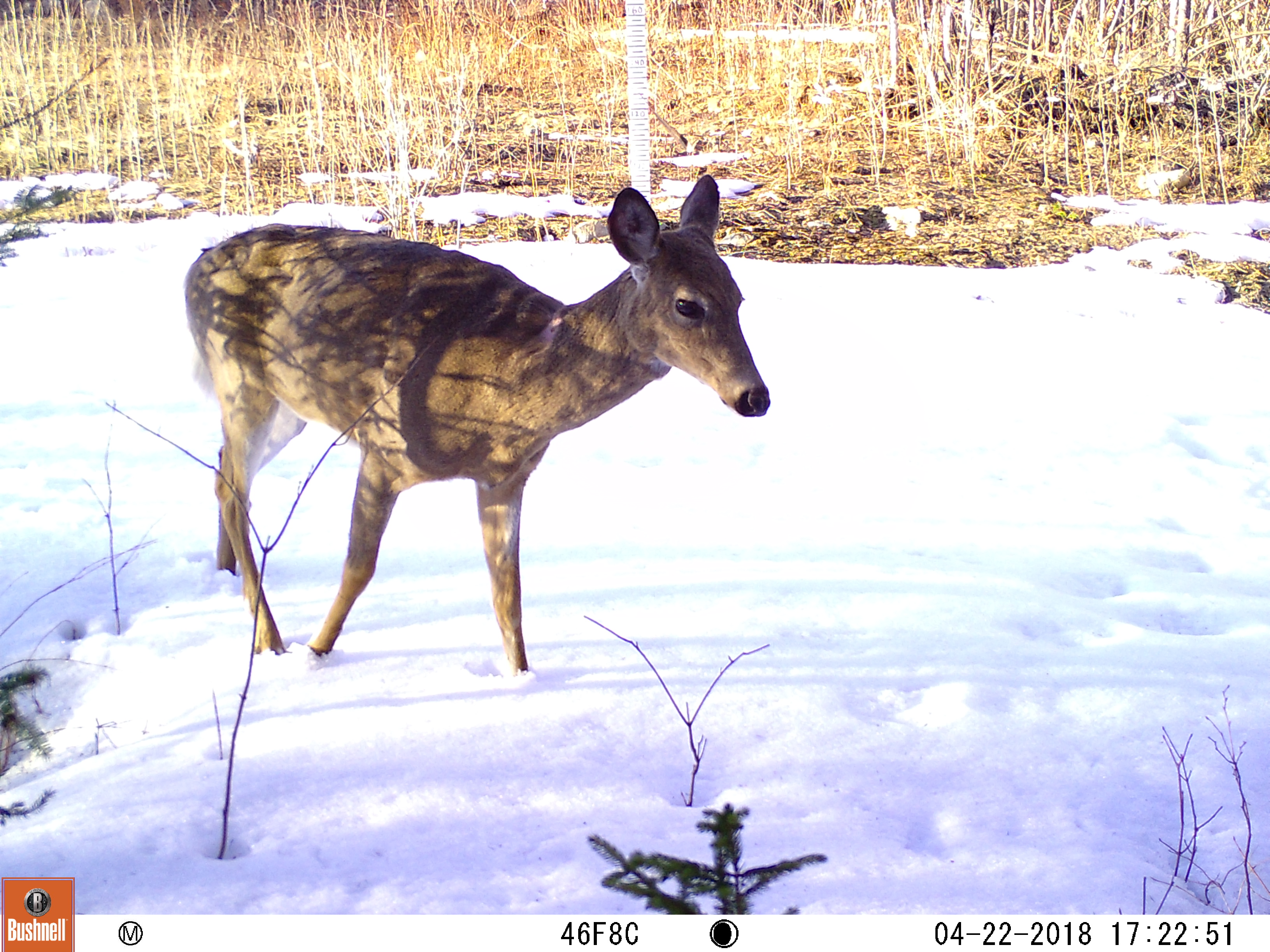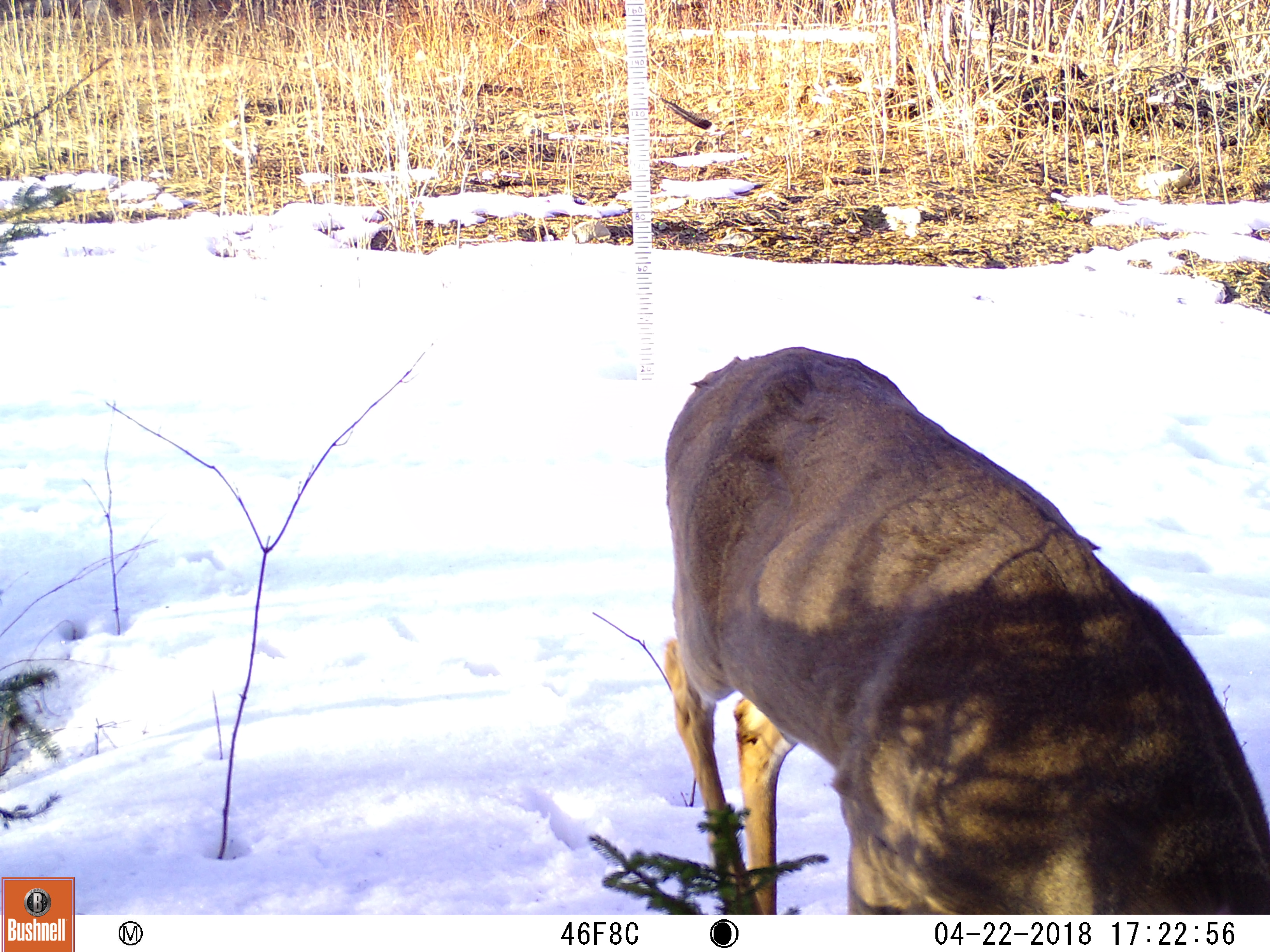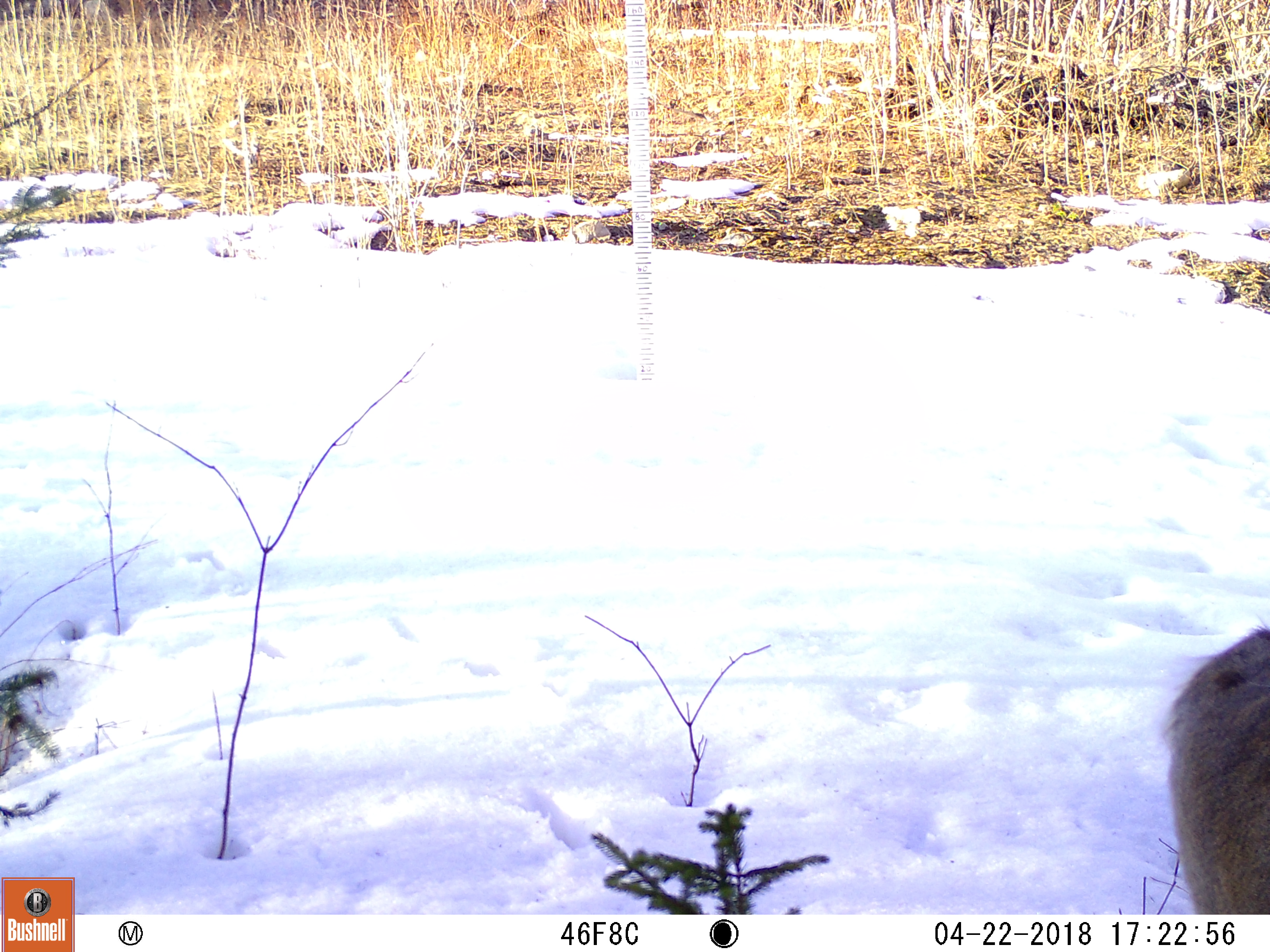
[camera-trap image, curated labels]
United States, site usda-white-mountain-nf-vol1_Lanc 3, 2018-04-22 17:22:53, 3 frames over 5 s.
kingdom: Animalia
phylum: Chordata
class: Mammalia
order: Artiodactyla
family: Cervidae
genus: Odocoileus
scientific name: Odocoileus virginianus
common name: white-tailed deer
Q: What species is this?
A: White-tailed deer (Odocoileus virginianus).